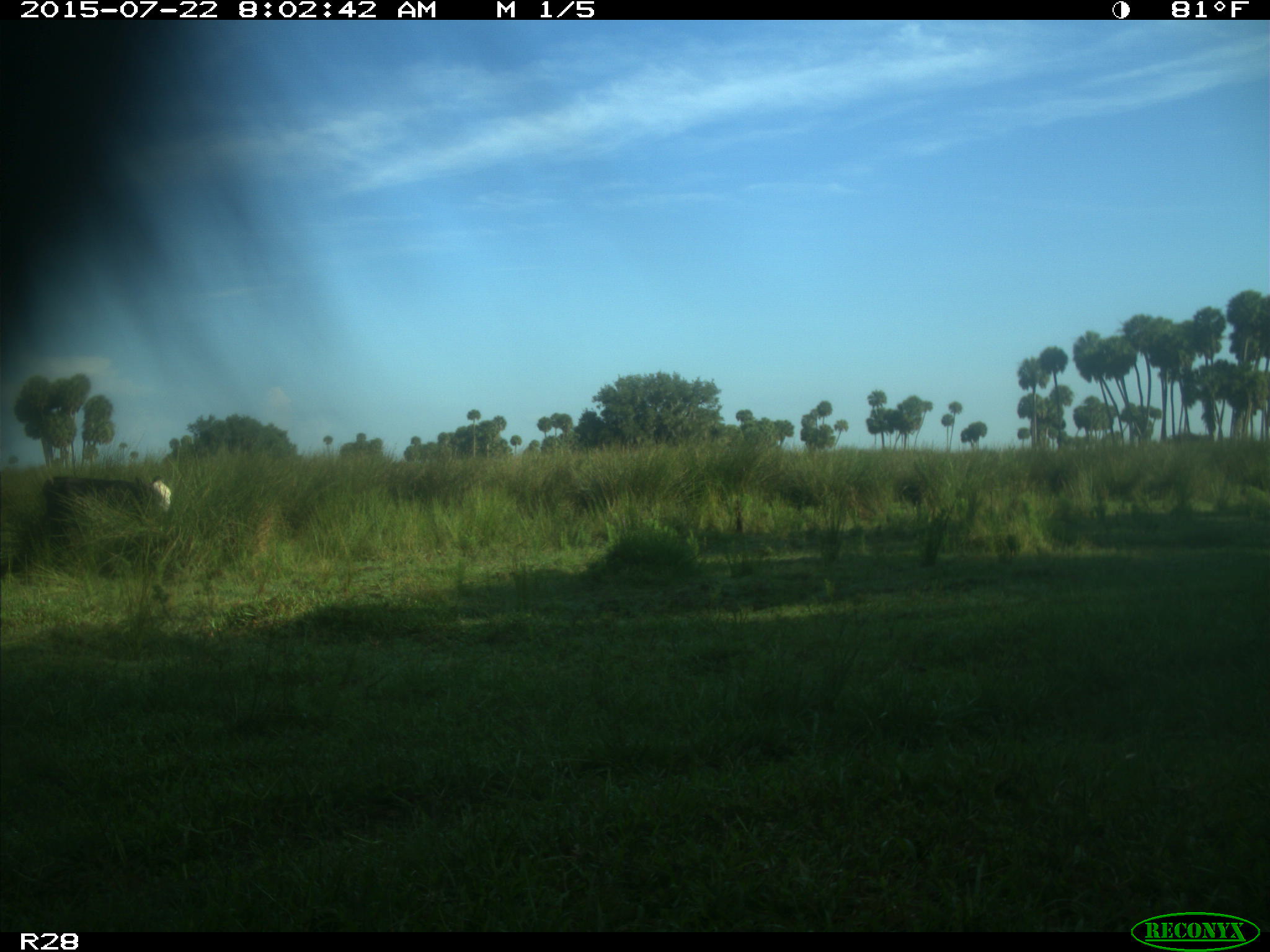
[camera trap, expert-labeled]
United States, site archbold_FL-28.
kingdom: Animalia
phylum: Chordata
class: Mammalia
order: Artiodactyla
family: Bovidae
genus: Bos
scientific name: Bos taurus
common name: domestic cow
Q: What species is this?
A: Bos taurus (domestic cow).